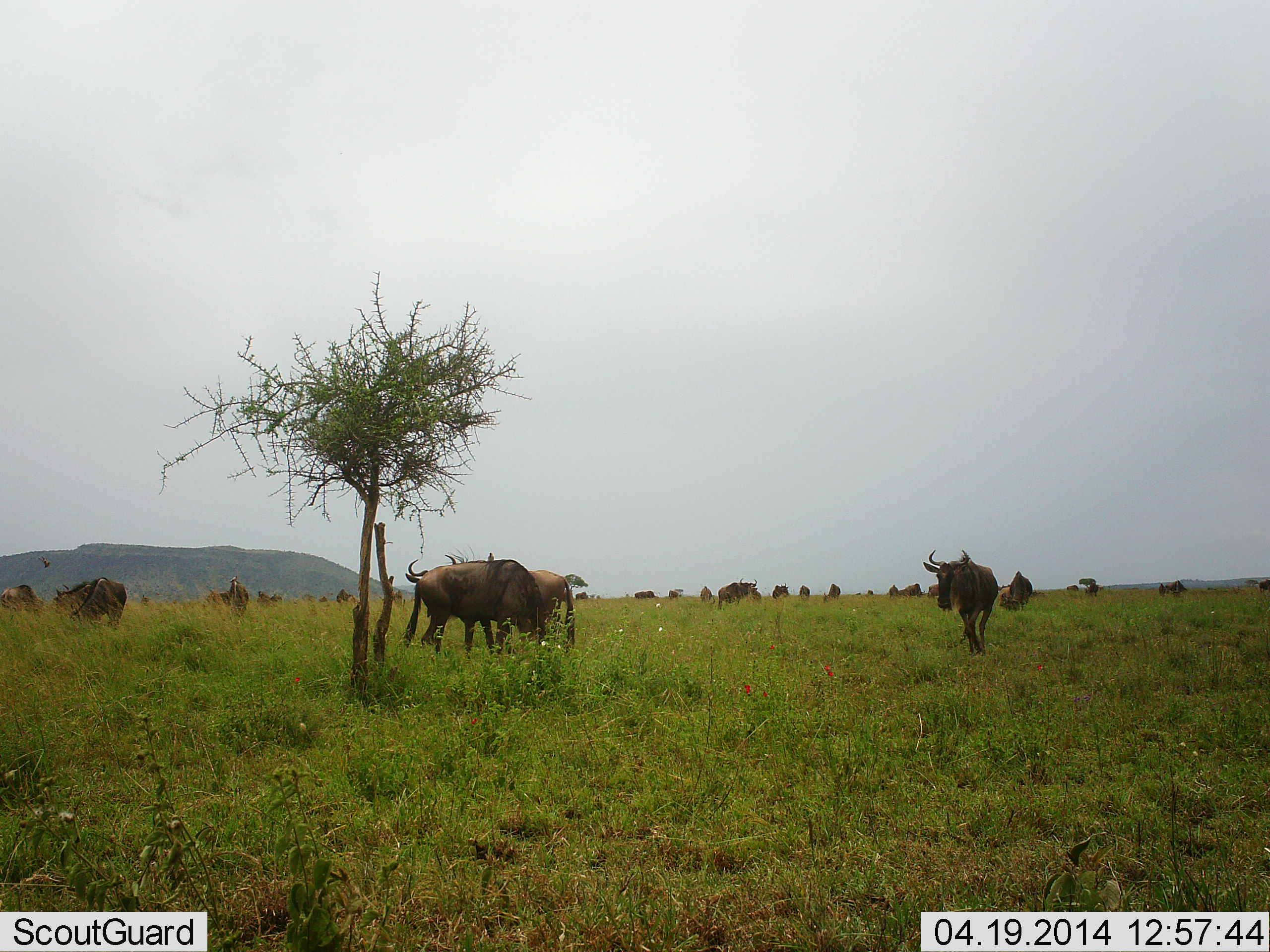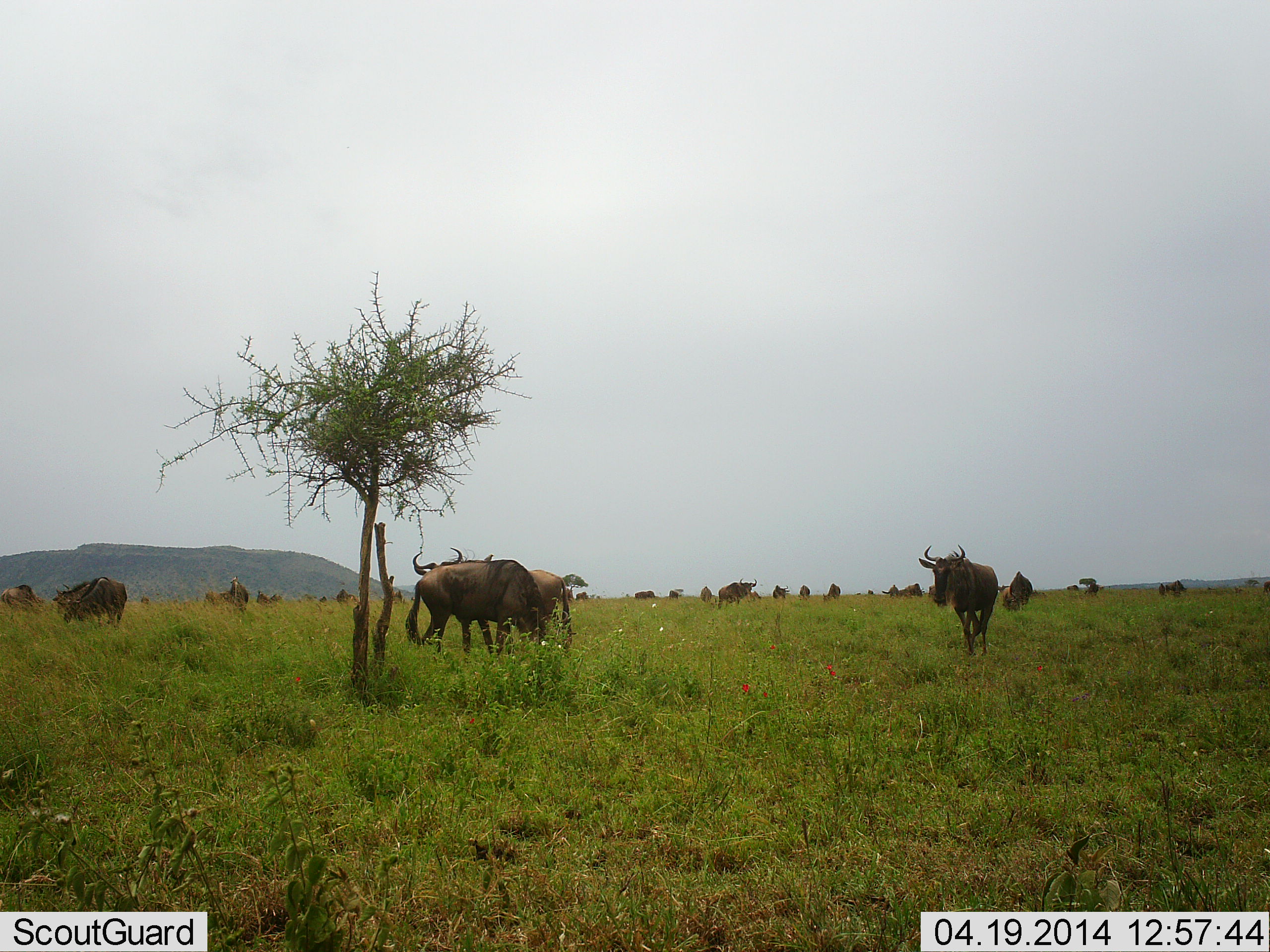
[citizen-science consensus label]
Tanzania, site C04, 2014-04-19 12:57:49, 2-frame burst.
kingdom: Animalia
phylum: Chordata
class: Mammalia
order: Artiodactyla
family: Bovidae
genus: Connochaetes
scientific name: Connochaetes taurinus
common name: blue wildebeest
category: wildebeest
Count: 11-50.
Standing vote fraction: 80%.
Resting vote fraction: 0%.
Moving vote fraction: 30%.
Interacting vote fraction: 10%.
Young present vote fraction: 0%.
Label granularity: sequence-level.